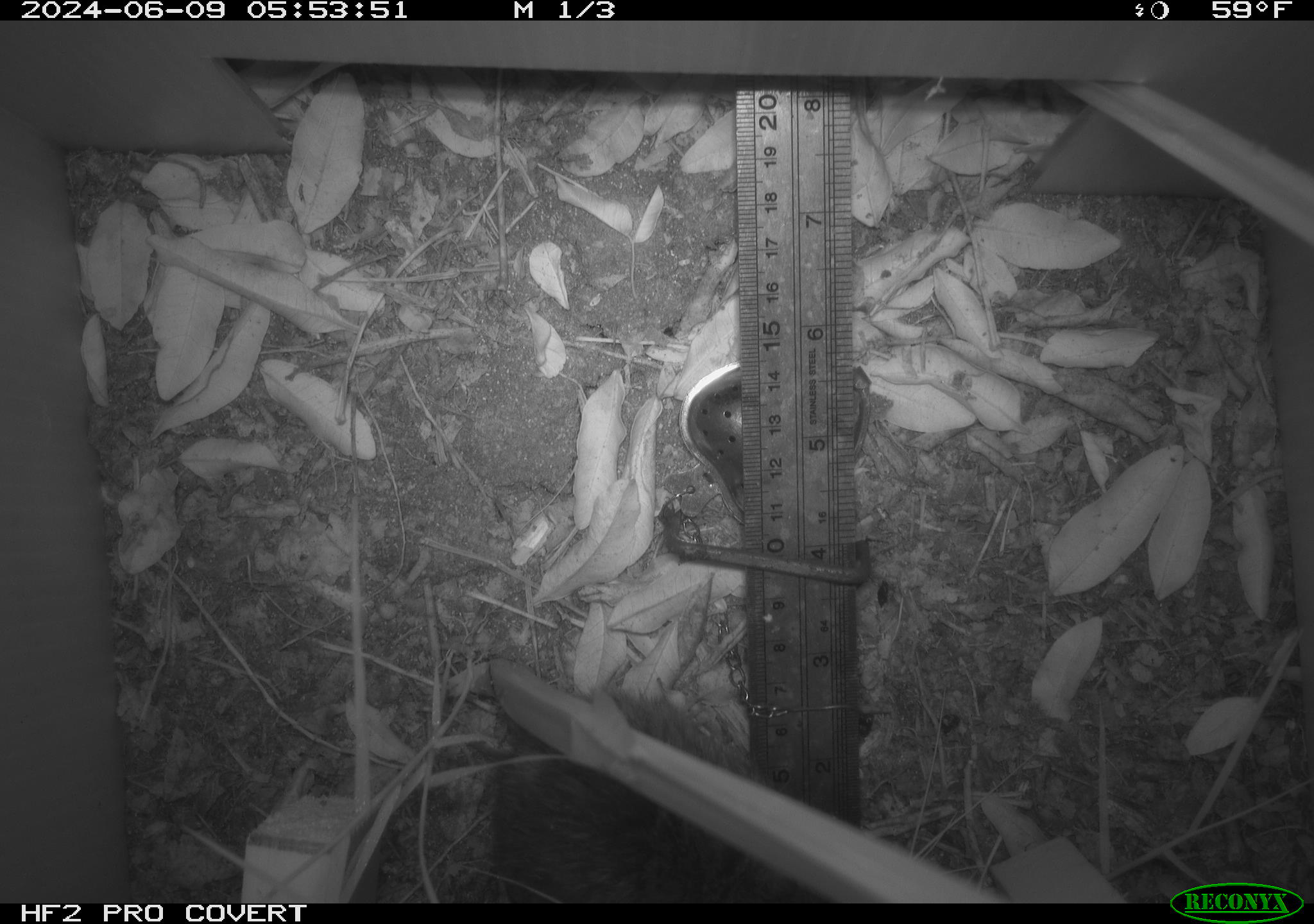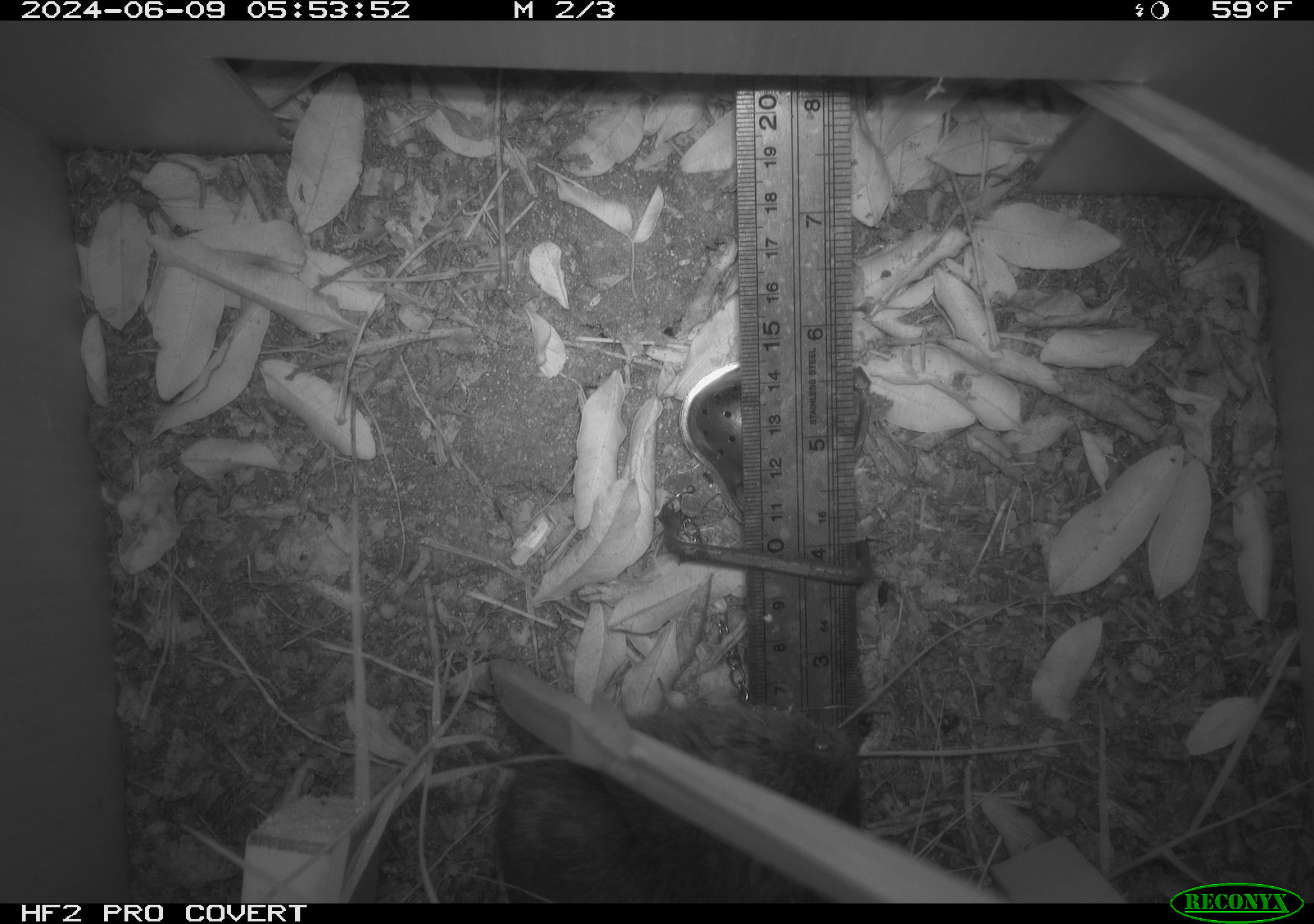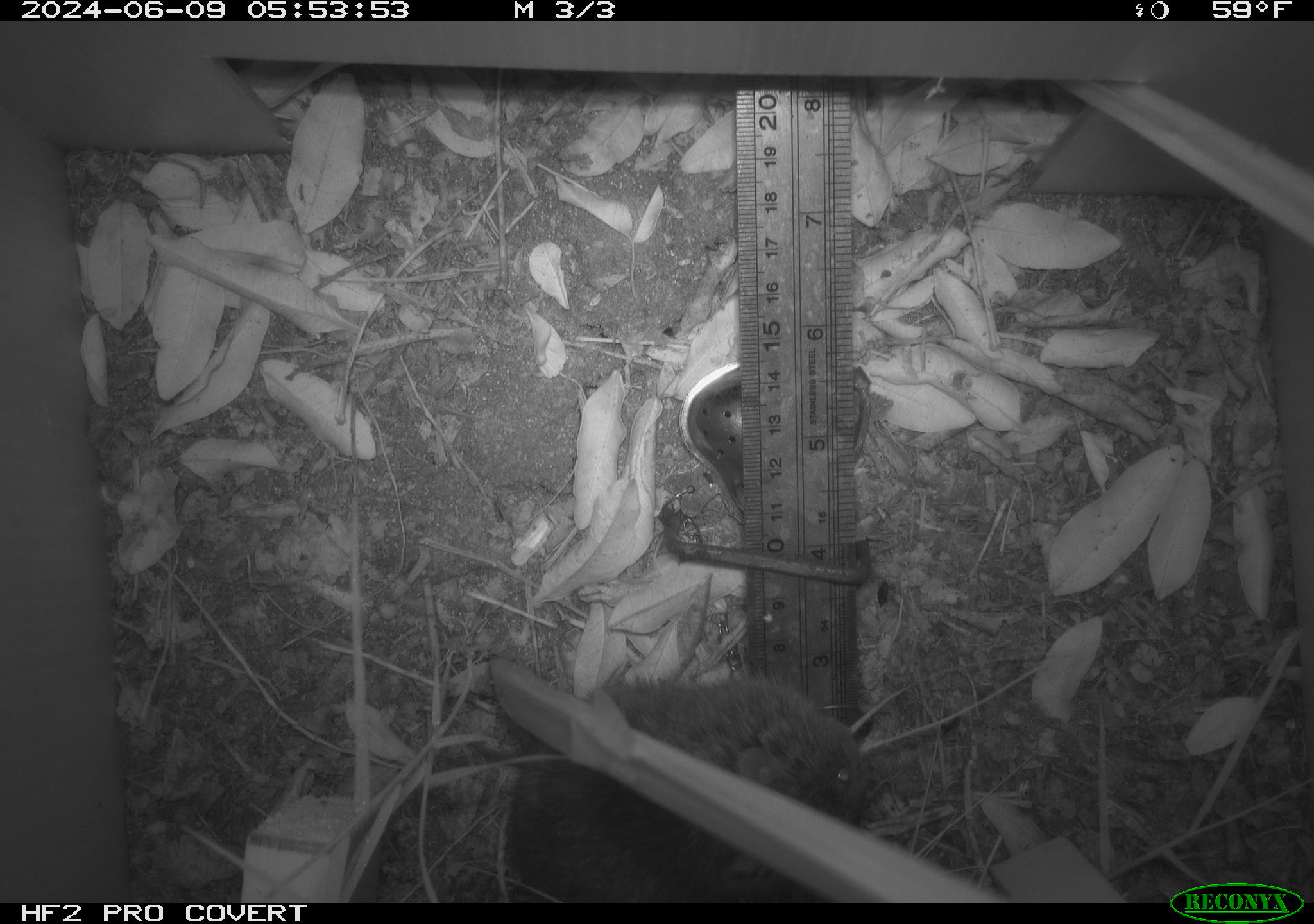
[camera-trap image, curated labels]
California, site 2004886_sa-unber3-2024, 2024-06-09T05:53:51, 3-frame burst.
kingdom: Animalia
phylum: Chordata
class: Mammalia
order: Rodentia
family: Cricetidae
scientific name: Arvicolinae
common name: voles, lemmings, and muskrats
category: arvicolinae subfamily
Arvicolinae subfamily (voles, lemmings, and muskrats) (Arvicolinae).